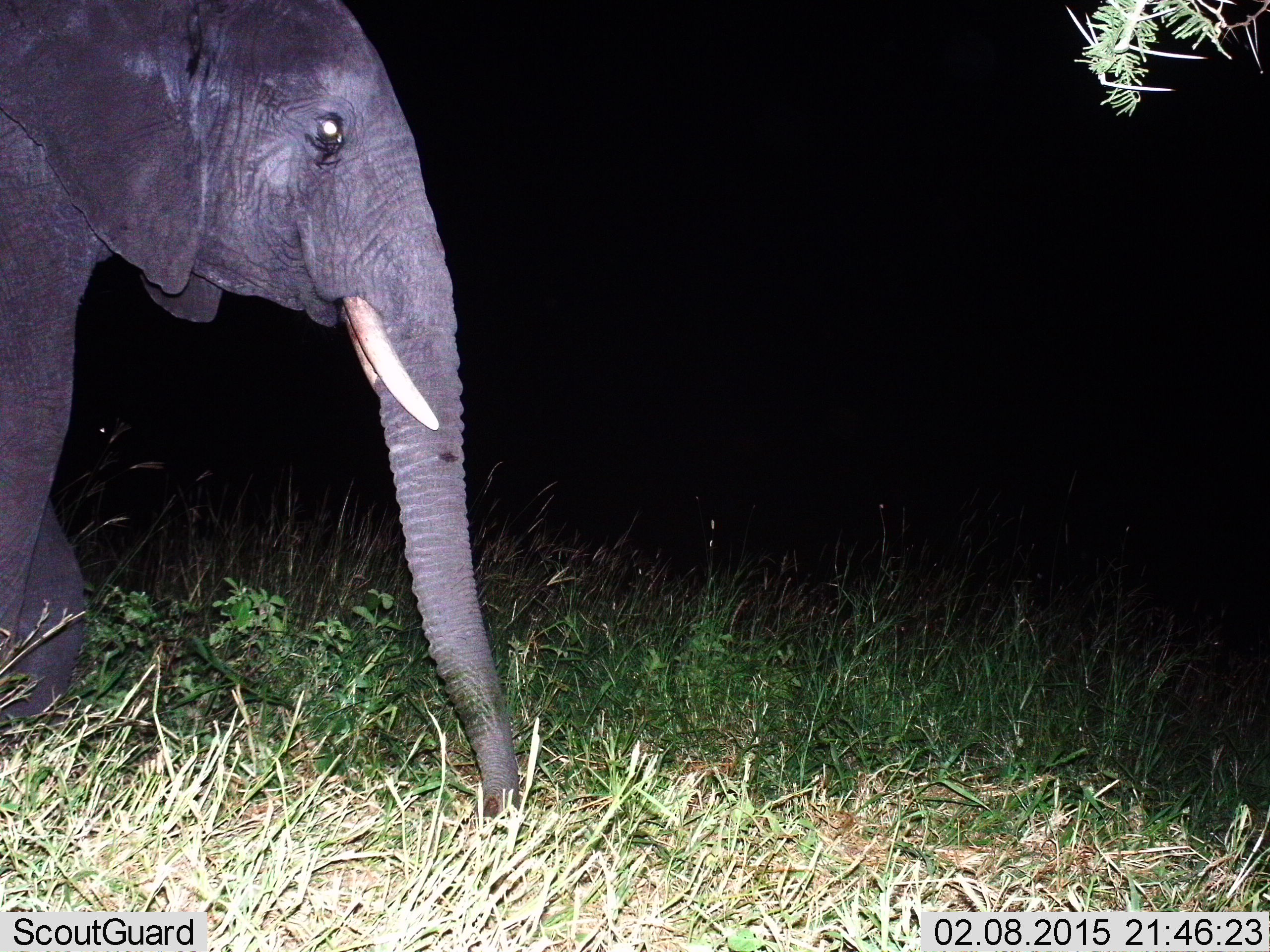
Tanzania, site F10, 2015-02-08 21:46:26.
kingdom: Animalia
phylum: Chordata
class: Mammalia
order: Proboscidea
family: Elephantidae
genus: Loxodonta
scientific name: Loxodonta africana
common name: african bush elephant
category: elephant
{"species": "elephant (african bush elephant) (Loxodonta africana)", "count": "1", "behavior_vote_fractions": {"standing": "40%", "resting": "0%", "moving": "70%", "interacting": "0%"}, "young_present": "0%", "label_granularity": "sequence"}